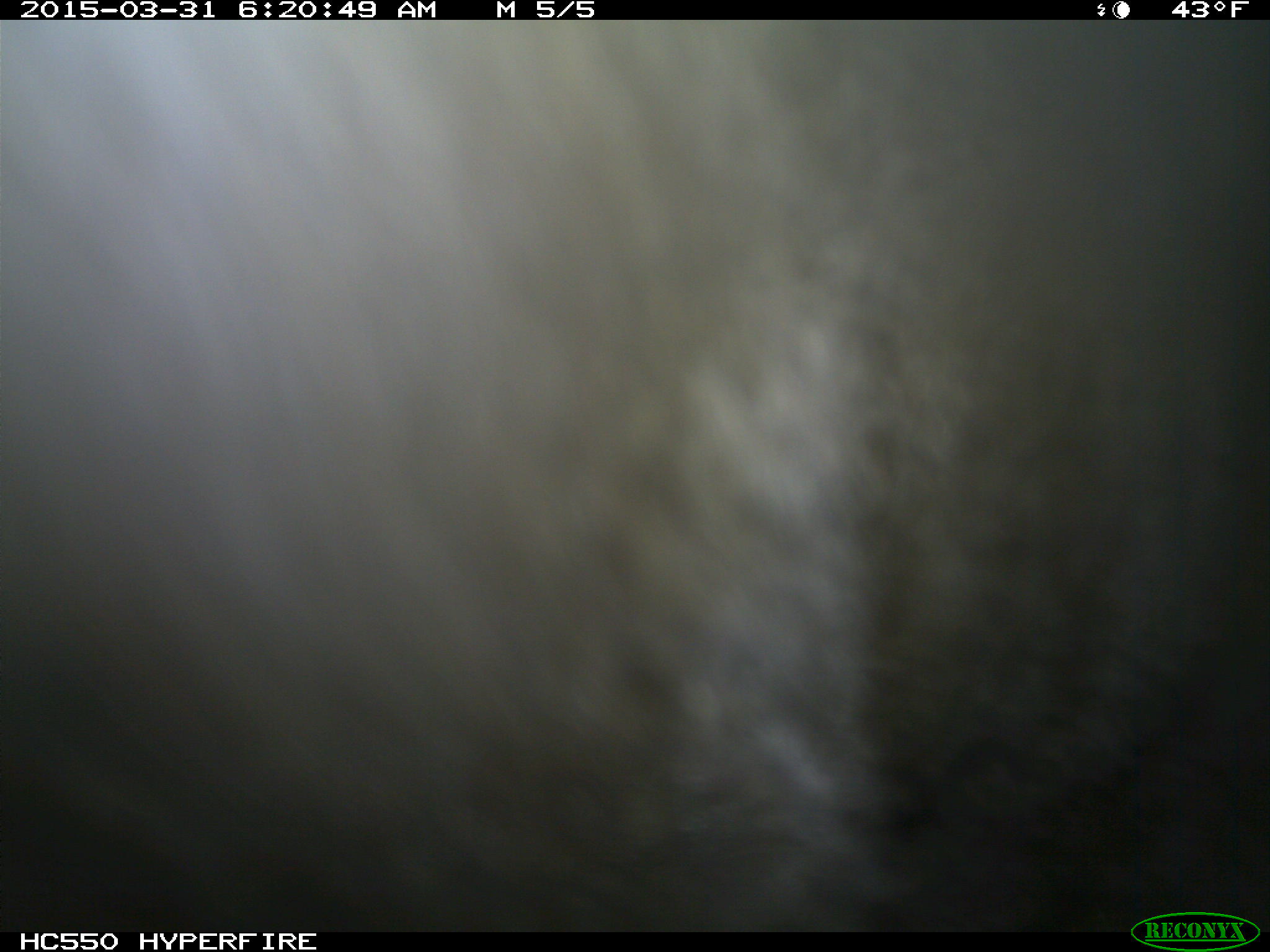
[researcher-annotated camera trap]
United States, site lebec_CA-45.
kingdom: Animalia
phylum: Chordata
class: Mammalia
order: Artiodactyla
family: Bovidae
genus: Bos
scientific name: Bos taurus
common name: domestic cow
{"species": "Bos taurus (domestic cow)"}